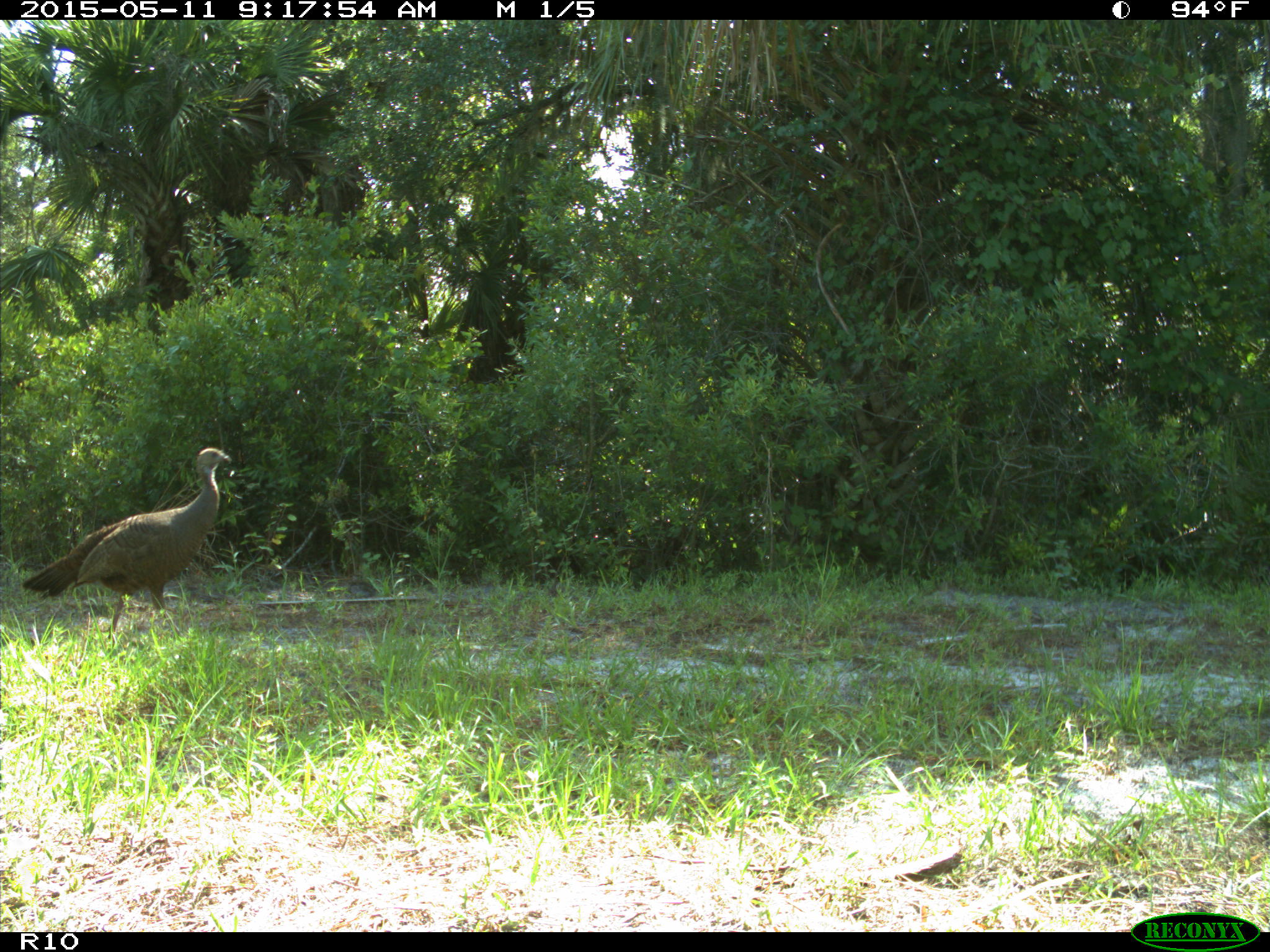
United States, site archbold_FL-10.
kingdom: Animalia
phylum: Chordata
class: Aves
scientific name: Aves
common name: birds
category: unidentified bird